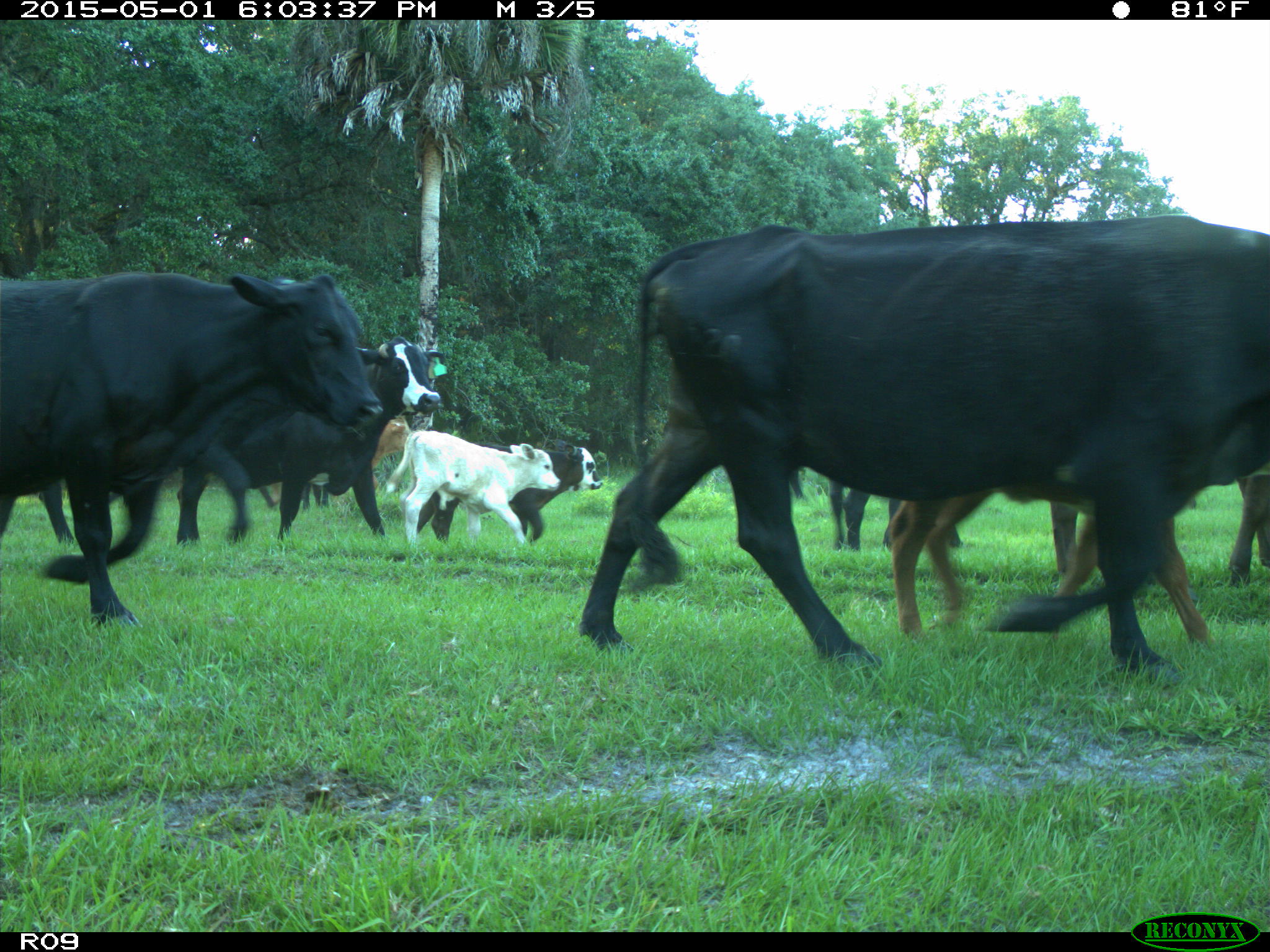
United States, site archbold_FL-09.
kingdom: Animalia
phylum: Chordata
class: Mammalia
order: Artiodactyla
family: Bovidae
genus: Bos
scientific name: Bos taurus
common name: domestic cow